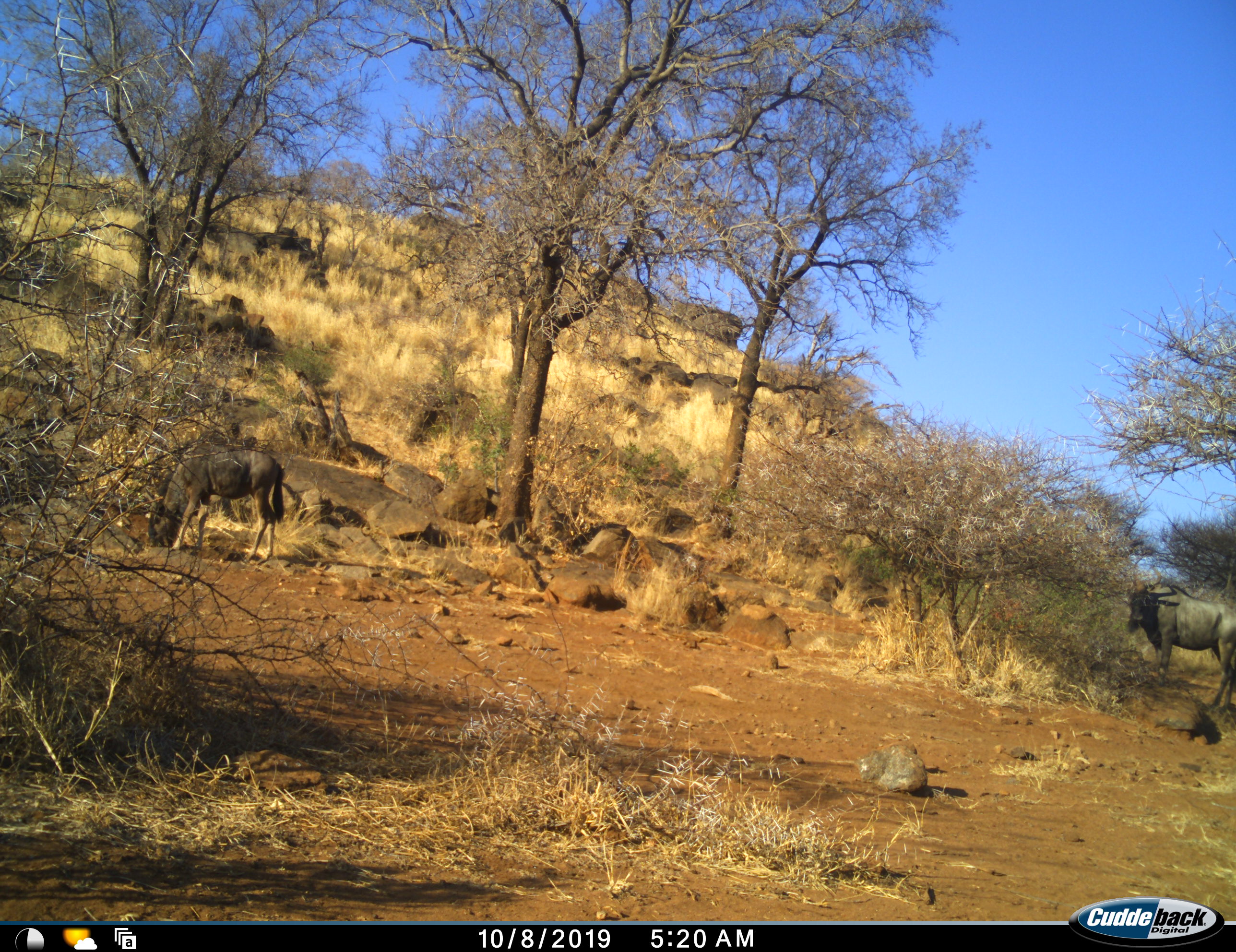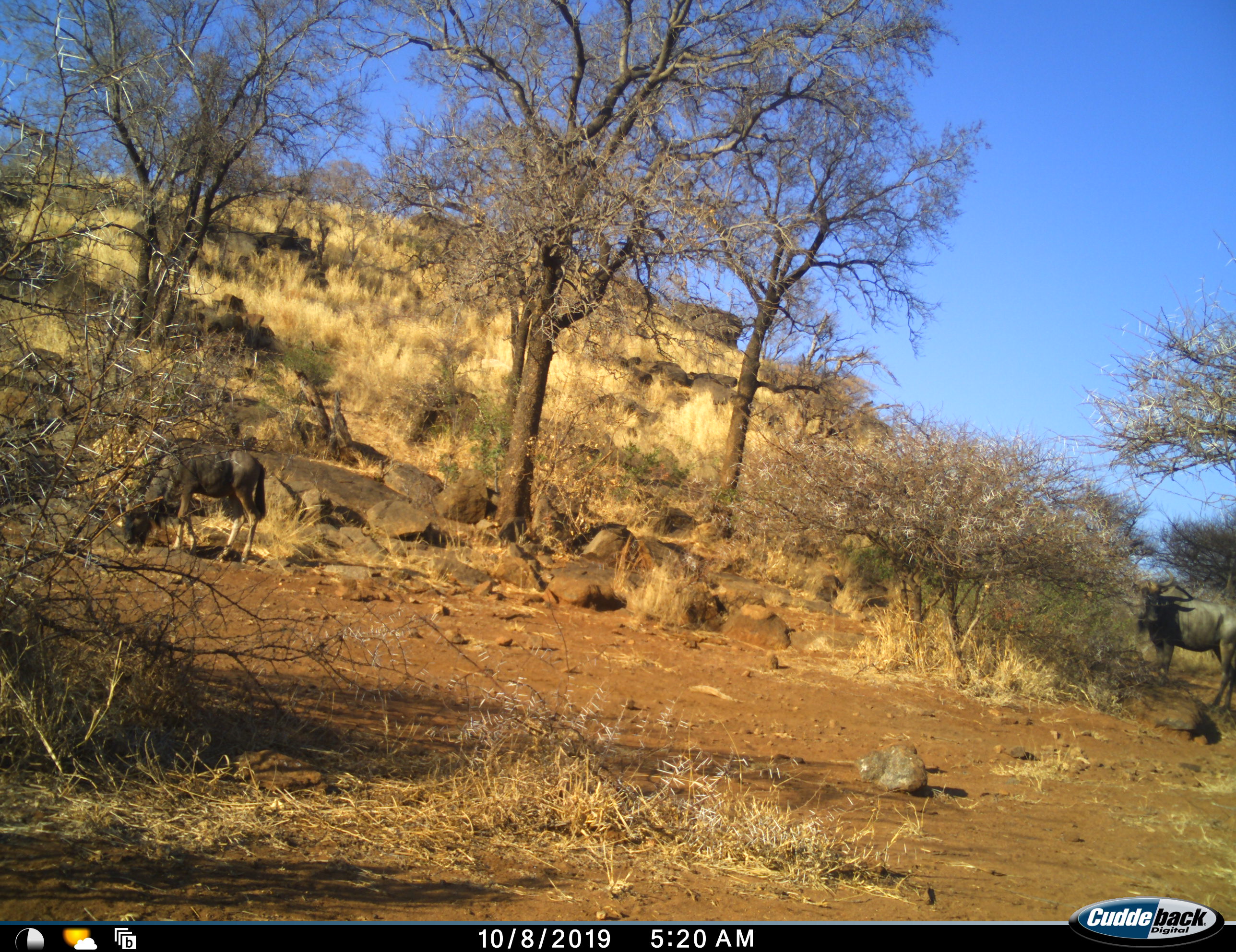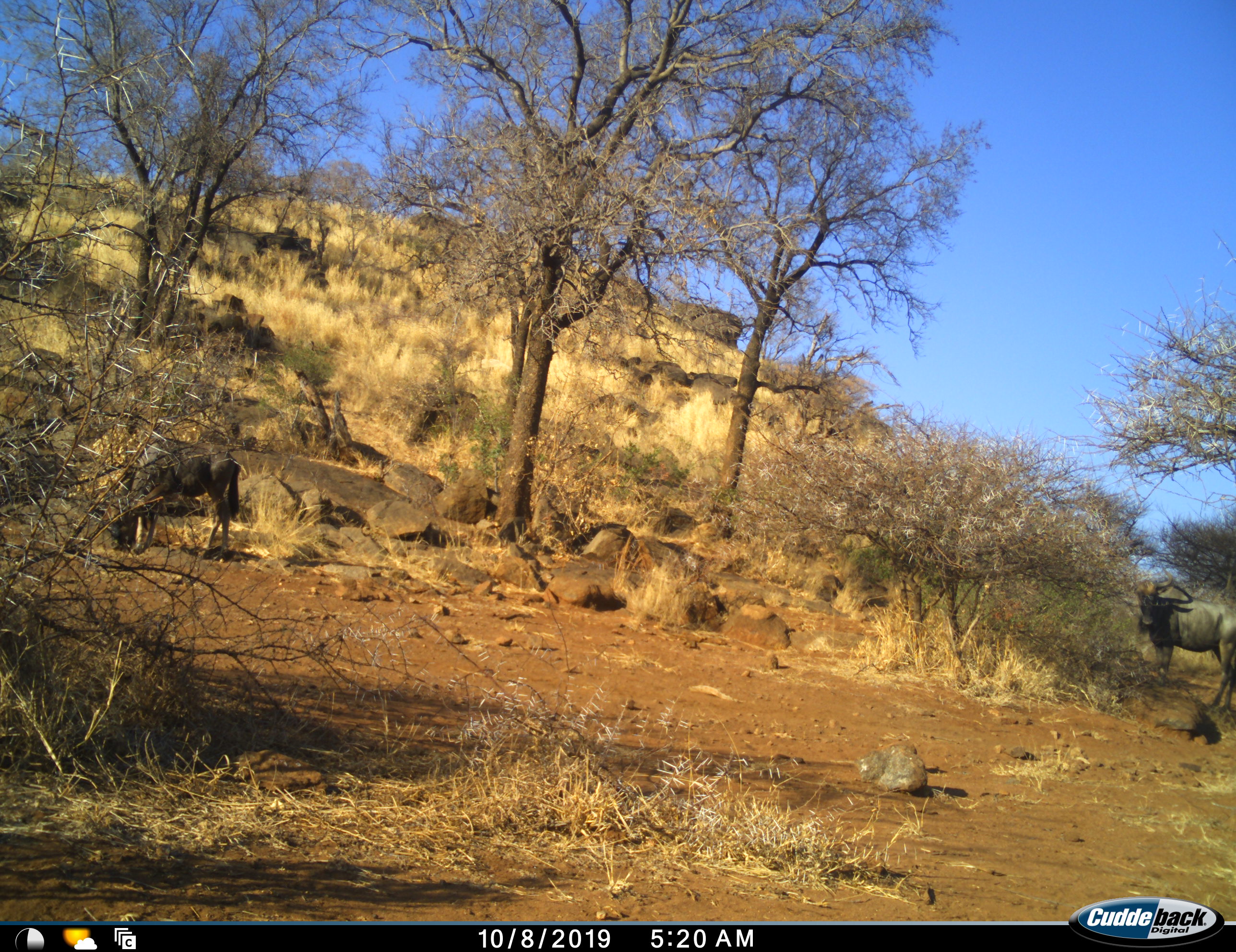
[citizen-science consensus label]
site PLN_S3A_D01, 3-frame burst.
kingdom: Animalia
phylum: Chordata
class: Mammalia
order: Artiodactyla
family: Bovidae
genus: Connochaetes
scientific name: Connochaetes taurinus taurinus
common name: blue wildebeest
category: wildebeestblue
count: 2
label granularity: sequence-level